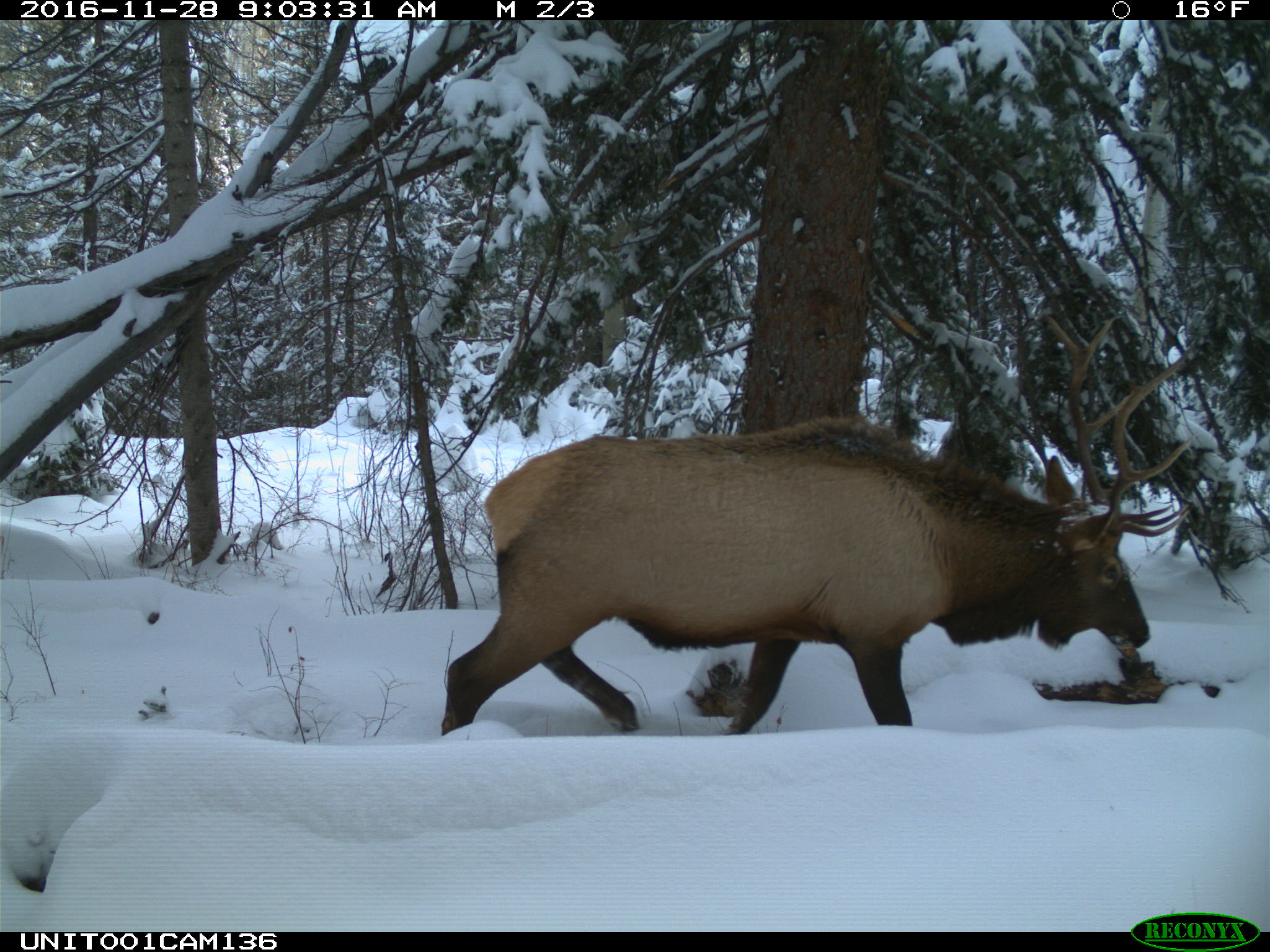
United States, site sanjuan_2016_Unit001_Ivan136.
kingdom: Animalia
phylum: Chordata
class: Mammalia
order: Artiodactyla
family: Cervidae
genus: Cervus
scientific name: Cervus elaphus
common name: red deer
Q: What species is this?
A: Cervus elaphus (red deer).